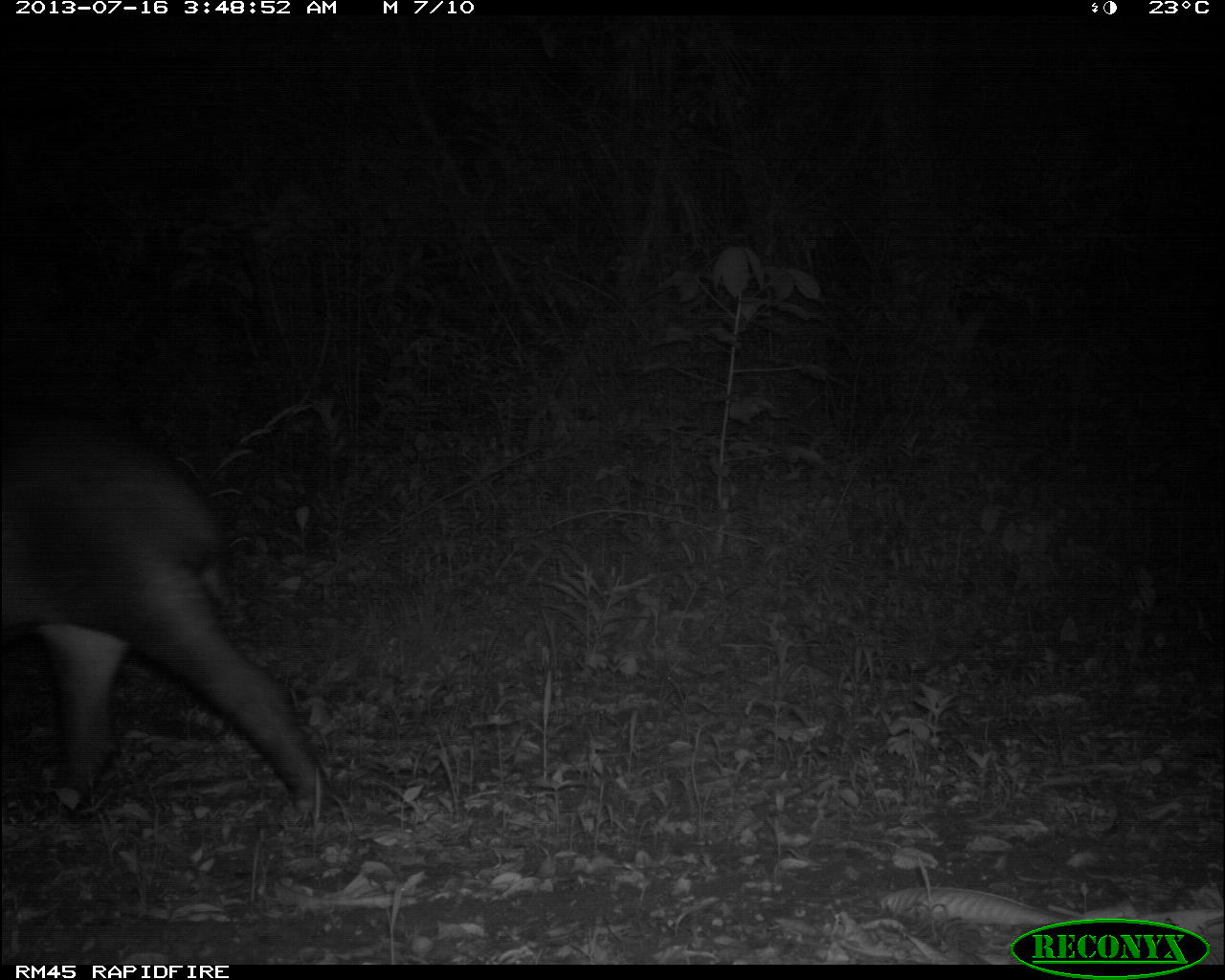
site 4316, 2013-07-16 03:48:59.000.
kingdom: Animalia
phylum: Chordata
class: Mammalia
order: Perissodactyla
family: Tapiridae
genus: Tapirus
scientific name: Tapirus bairdii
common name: baird's tapir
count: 1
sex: female